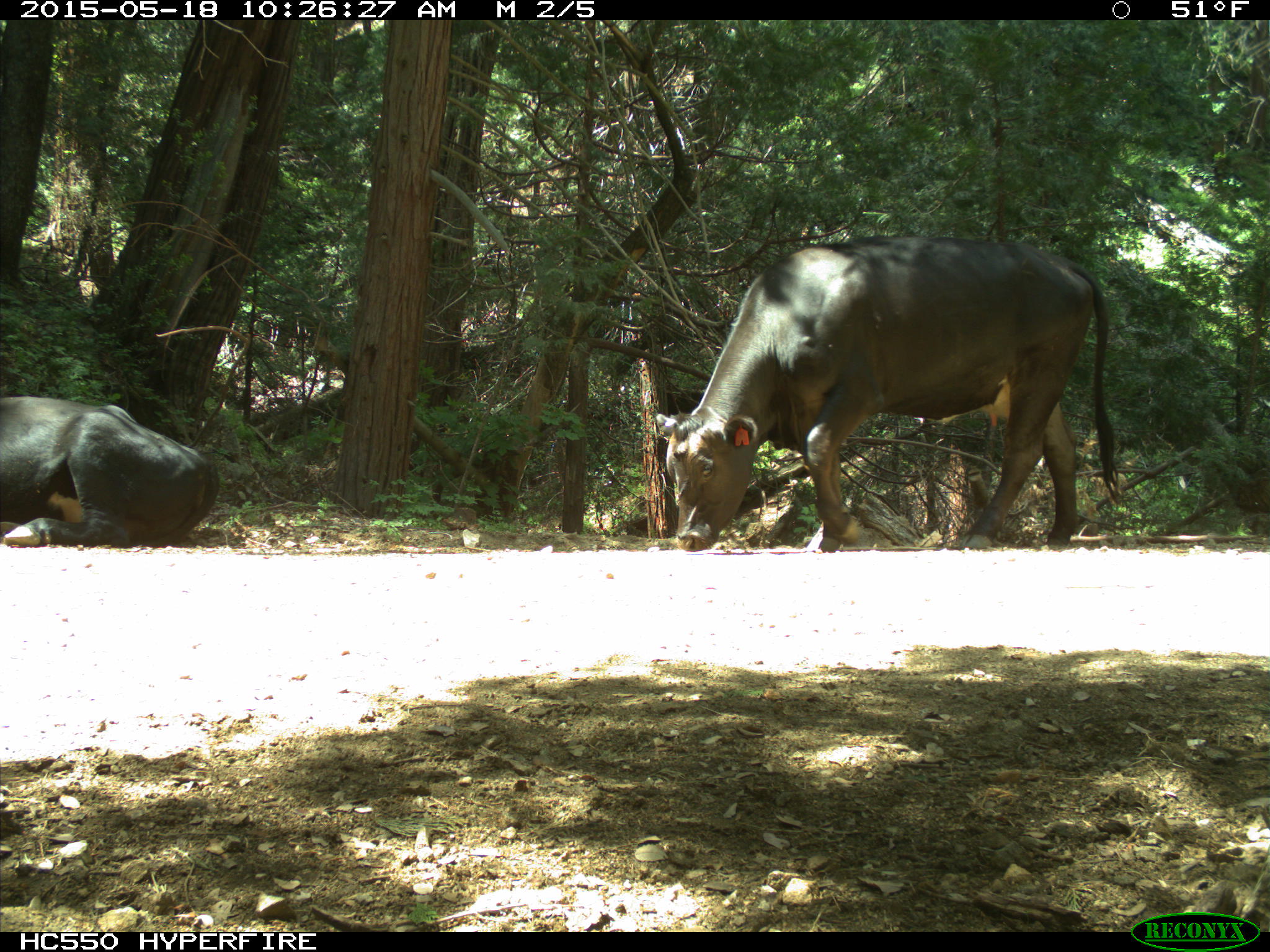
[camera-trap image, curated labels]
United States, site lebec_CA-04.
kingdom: Animalia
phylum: Chordata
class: Mammalia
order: Artiodactyla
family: Bovidae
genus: Bos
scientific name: Bos taurus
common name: domestic cow